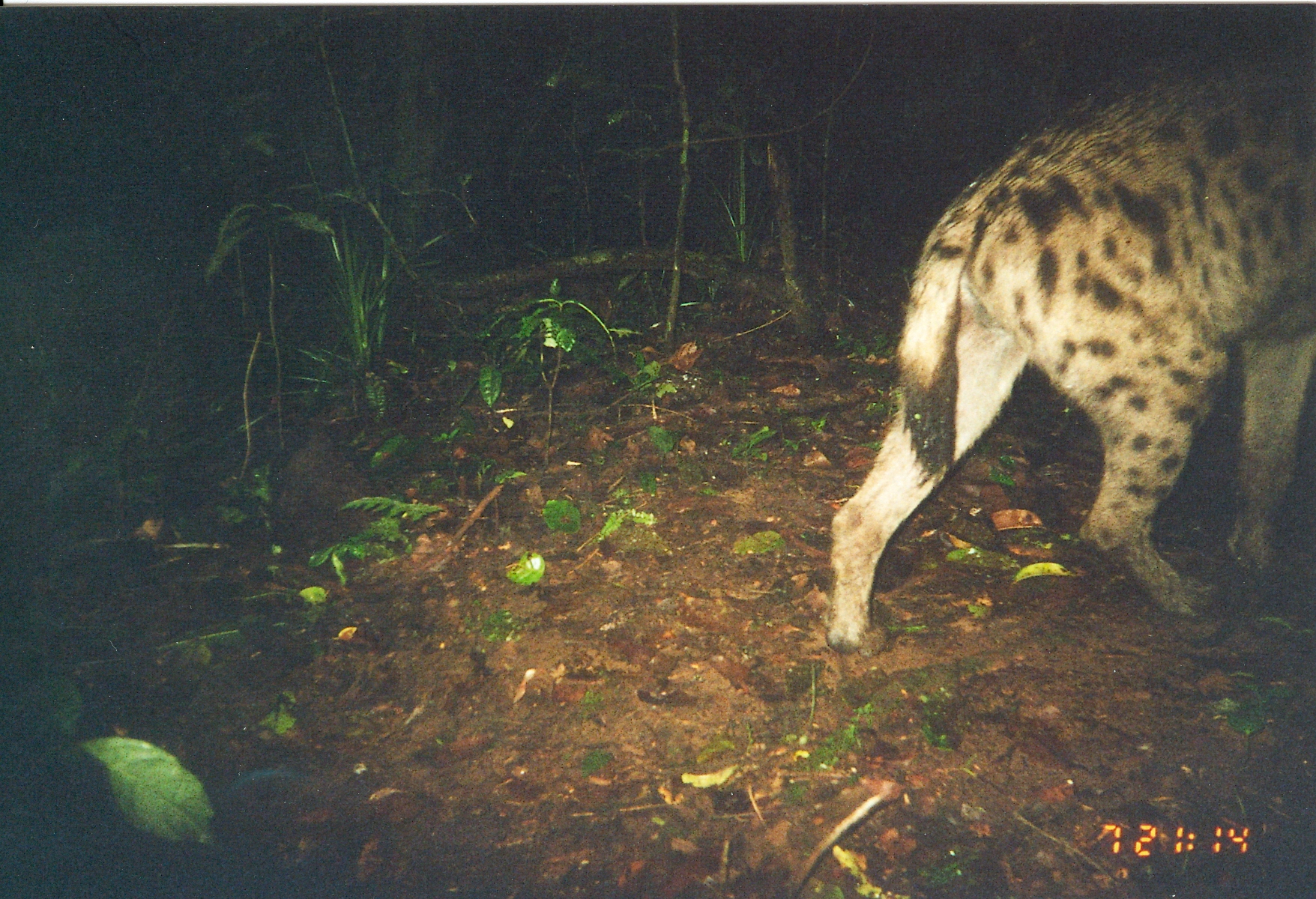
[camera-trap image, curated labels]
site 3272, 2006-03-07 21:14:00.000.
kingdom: Animalia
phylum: Chordata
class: Mammalia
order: Carnivora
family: Hyaenidae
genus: Crocuta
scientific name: Crocuta crocuta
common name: spotted hyena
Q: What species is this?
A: Crocuta crocuta (spotted hyena).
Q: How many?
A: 1.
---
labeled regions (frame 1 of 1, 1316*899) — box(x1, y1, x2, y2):
crocuta crocuta: box(822, 47, 1314, 652)